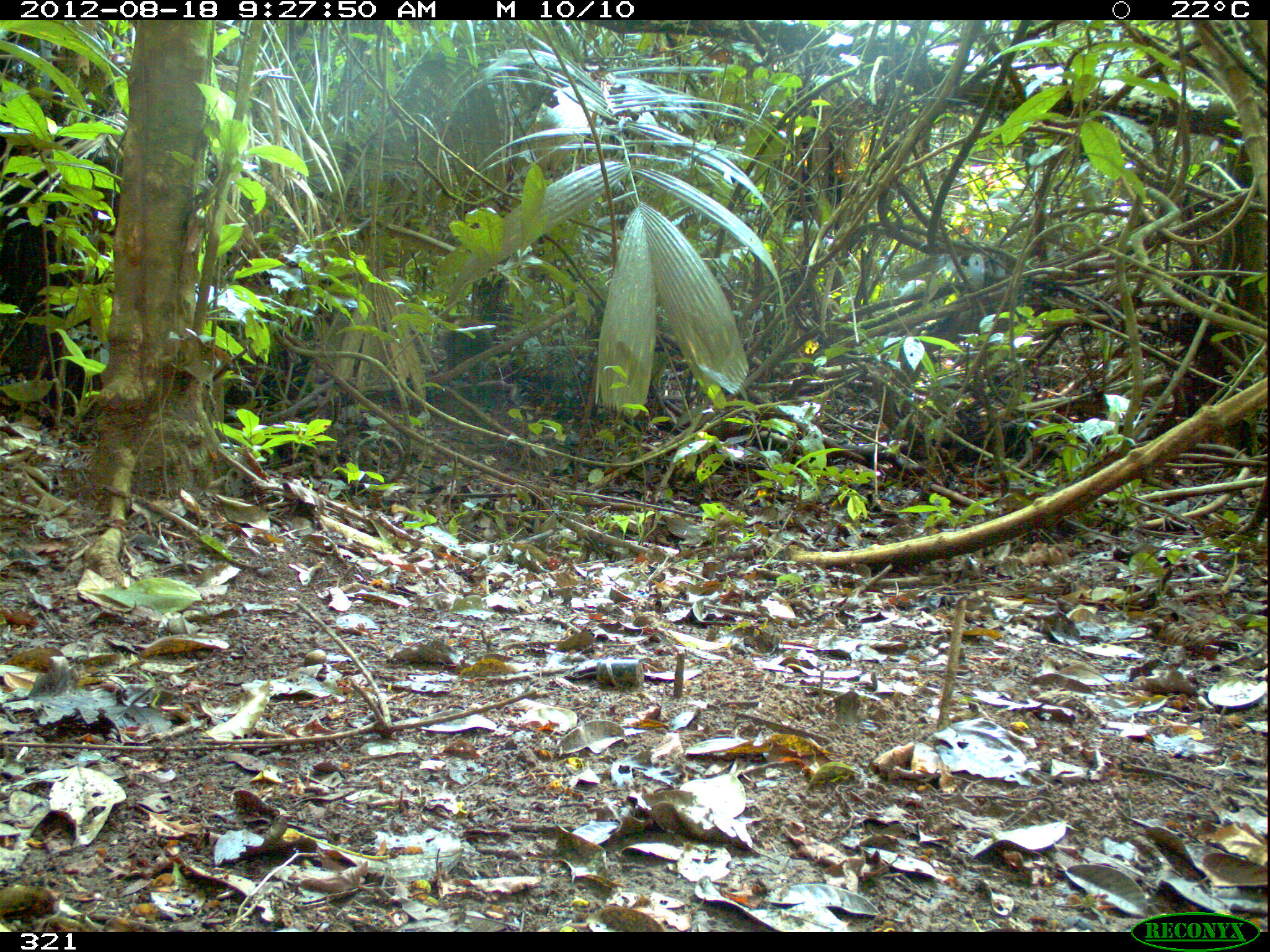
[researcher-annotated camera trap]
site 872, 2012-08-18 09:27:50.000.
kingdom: Animalia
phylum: Chordata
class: Mammalia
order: Rodentia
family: Dasyproctidae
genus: Dasyprocta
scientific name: Dasyprocta punctata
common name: central american agouti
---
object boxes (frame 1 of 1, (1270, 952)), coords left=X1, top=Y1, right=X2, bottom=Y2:
dasyprocta punctata: left=431, top=307, right=493, bottom=370